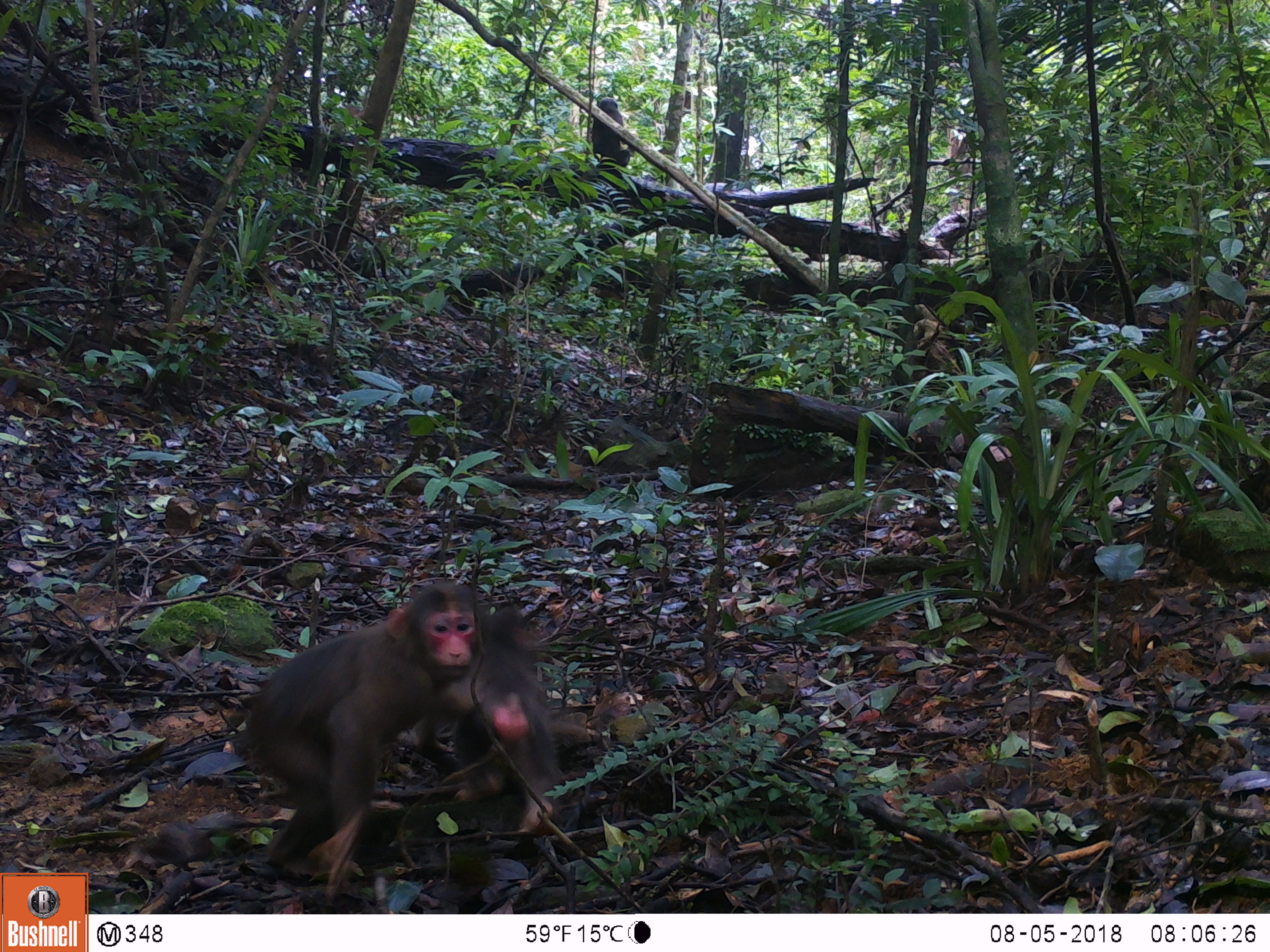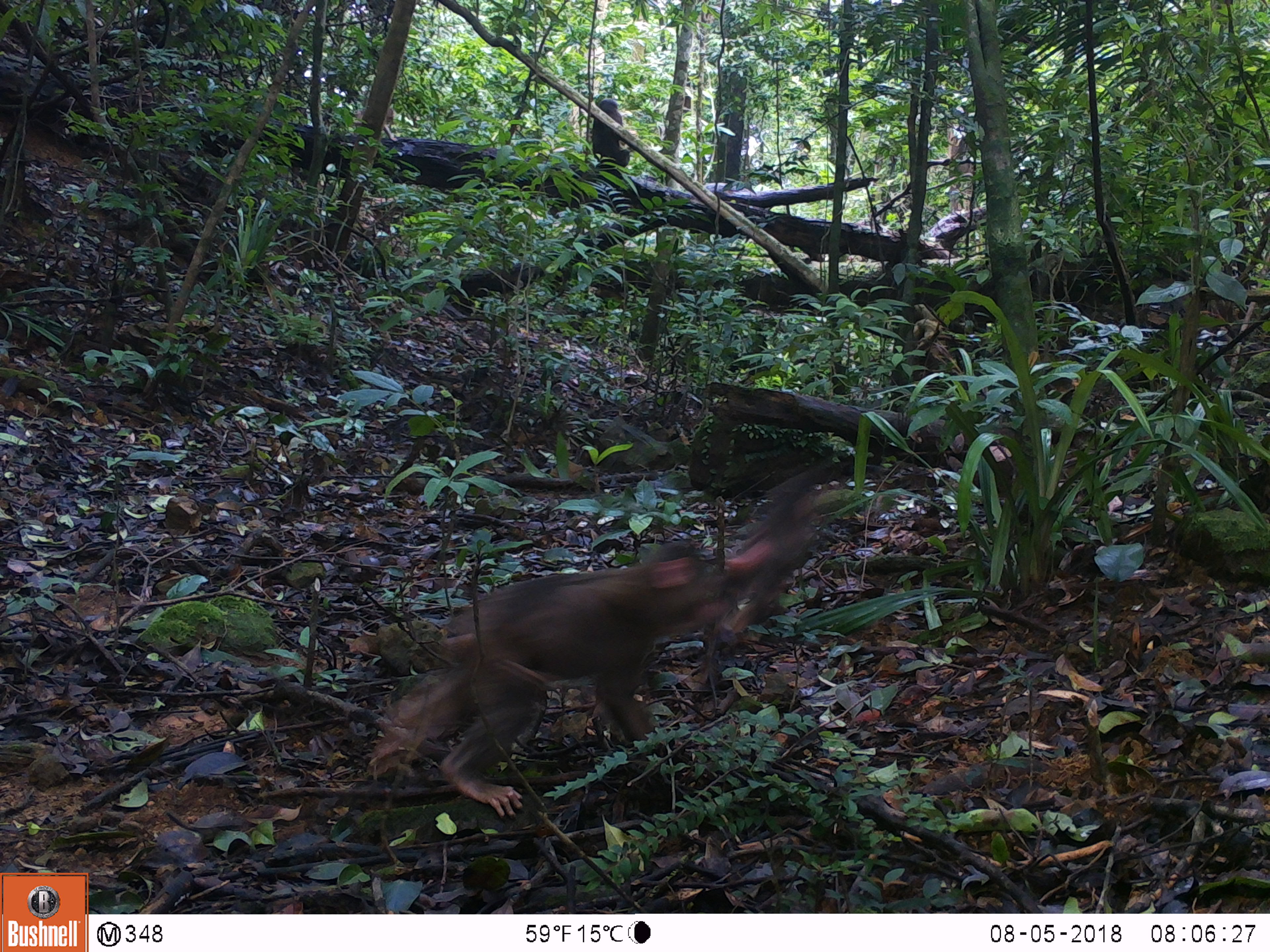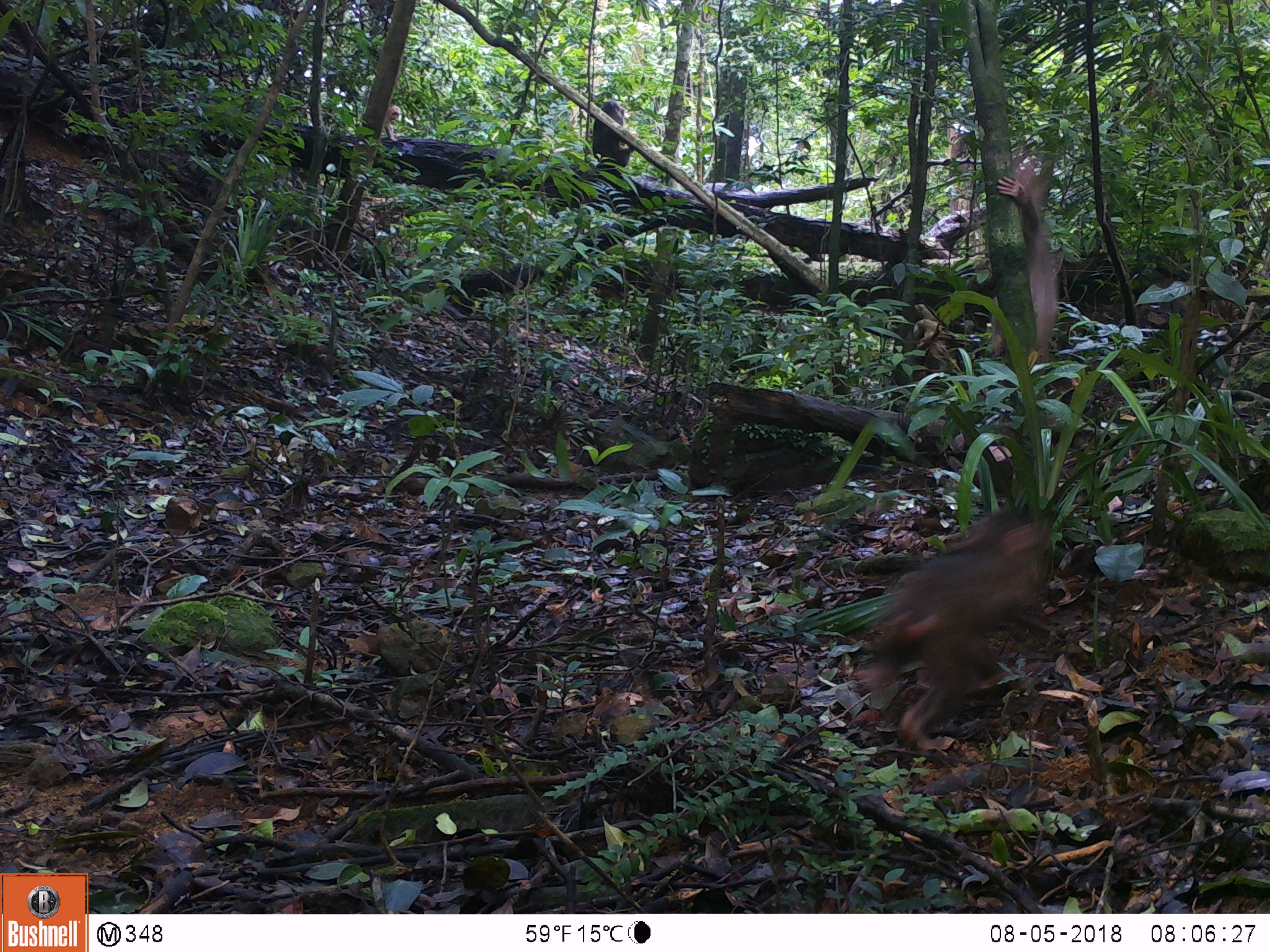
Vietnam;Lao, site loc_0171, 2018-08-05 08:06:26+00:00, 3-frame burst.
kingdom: Animalia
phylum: Chordata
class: Mammalia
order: Primates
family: Cercopithecidae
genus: Macaca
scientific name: Macaca arctoides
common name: stump-tailed macaque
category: stump tailed macaque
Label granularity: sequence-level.